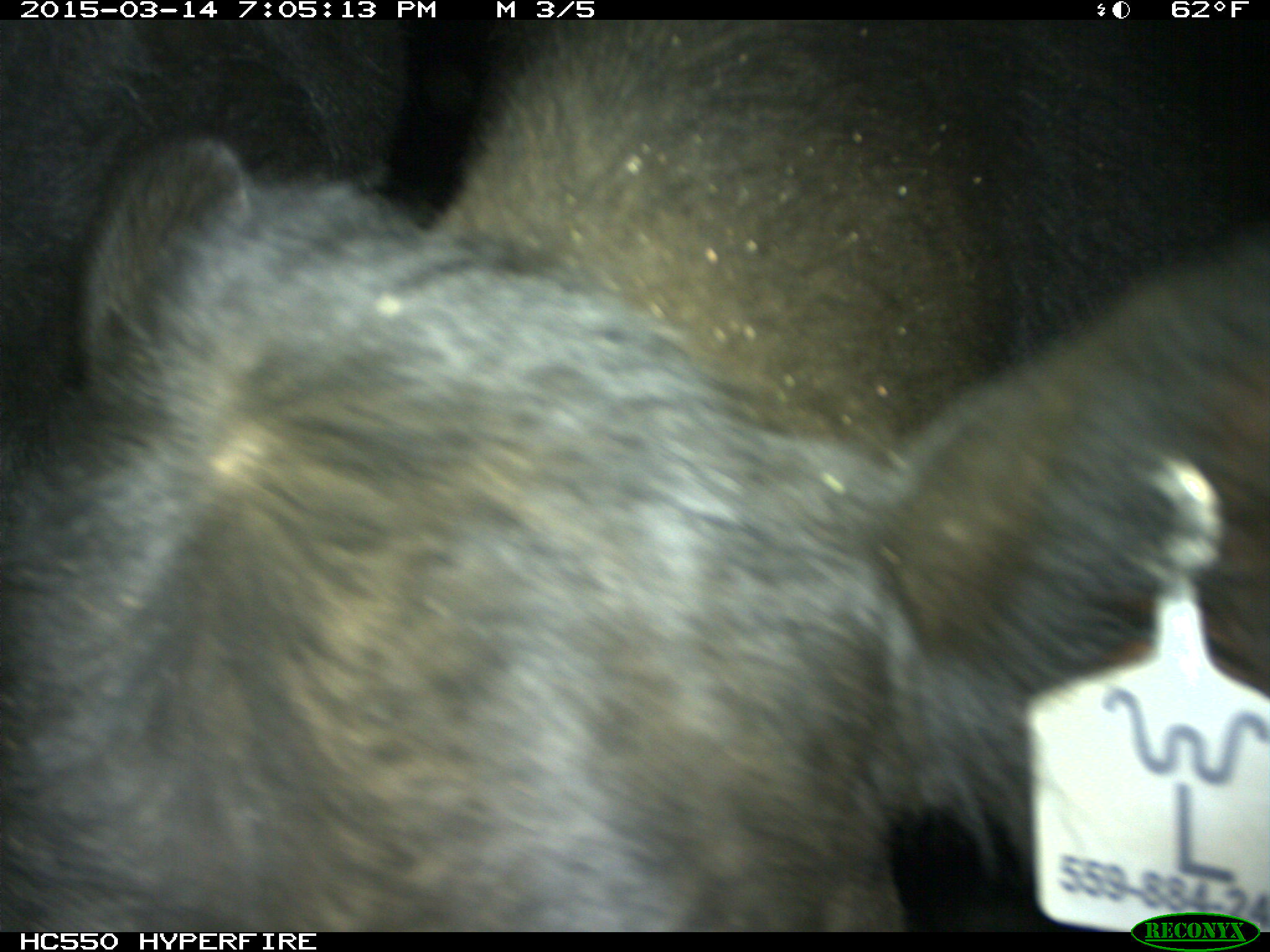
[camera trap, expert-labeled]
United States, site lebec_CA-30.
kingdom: Animalia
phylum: Chordata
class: Mammalia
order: Artiodactyla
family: Bovidae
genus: Bos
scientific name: Bos taurus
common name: domestic cow